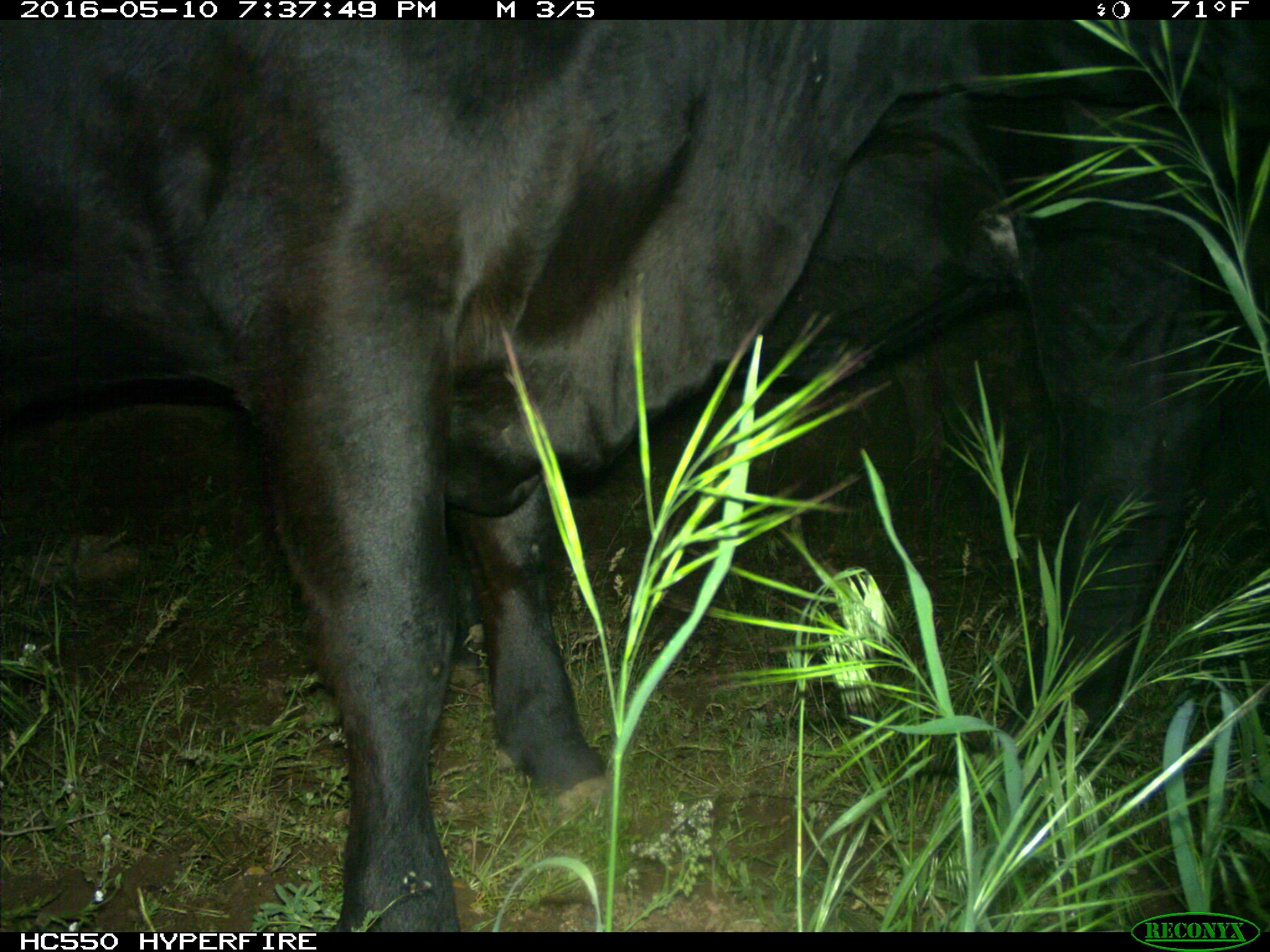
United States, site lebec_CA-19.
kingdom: Animalia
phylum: Chordata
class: Mammalia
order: Artiodactyla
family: Bovidae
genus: Bos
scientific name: Bos taurus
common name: domestic cow